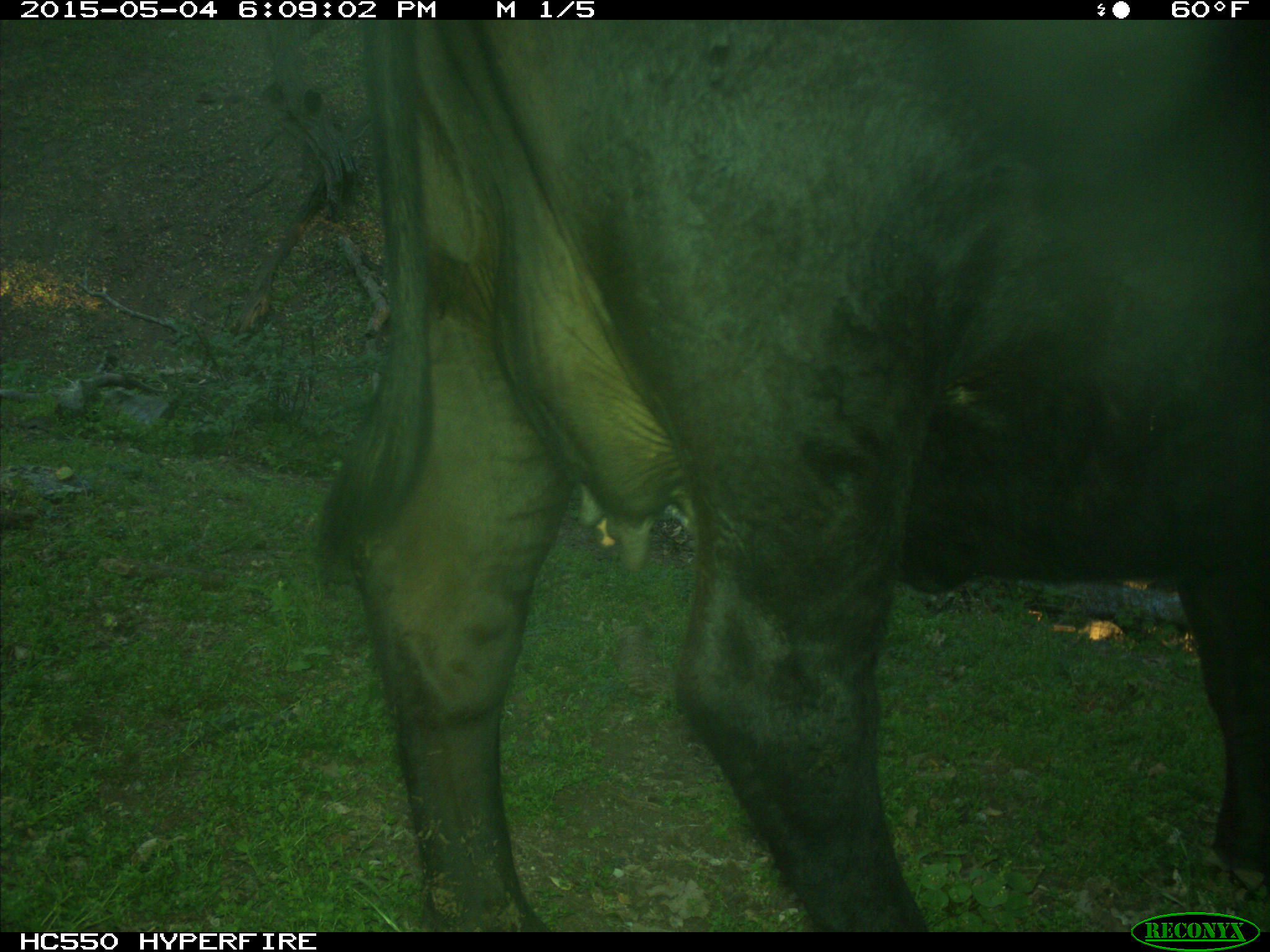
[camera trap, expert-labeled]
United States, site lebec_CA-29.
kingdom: Animalia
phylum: Chordata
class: Mammalia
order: Artiodactyla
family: Bovidae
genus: Bos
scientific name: Bos taurus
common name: domestic cow